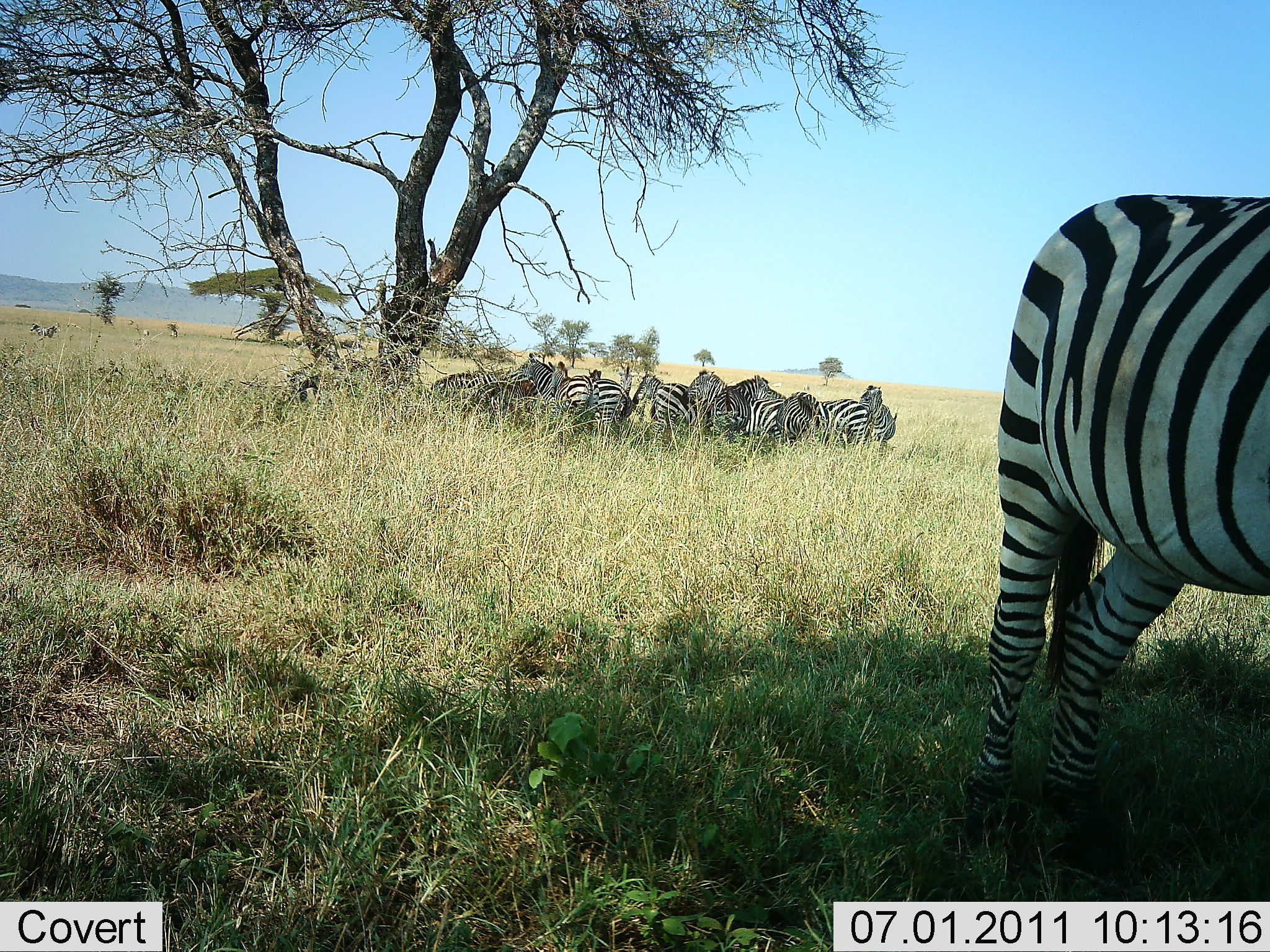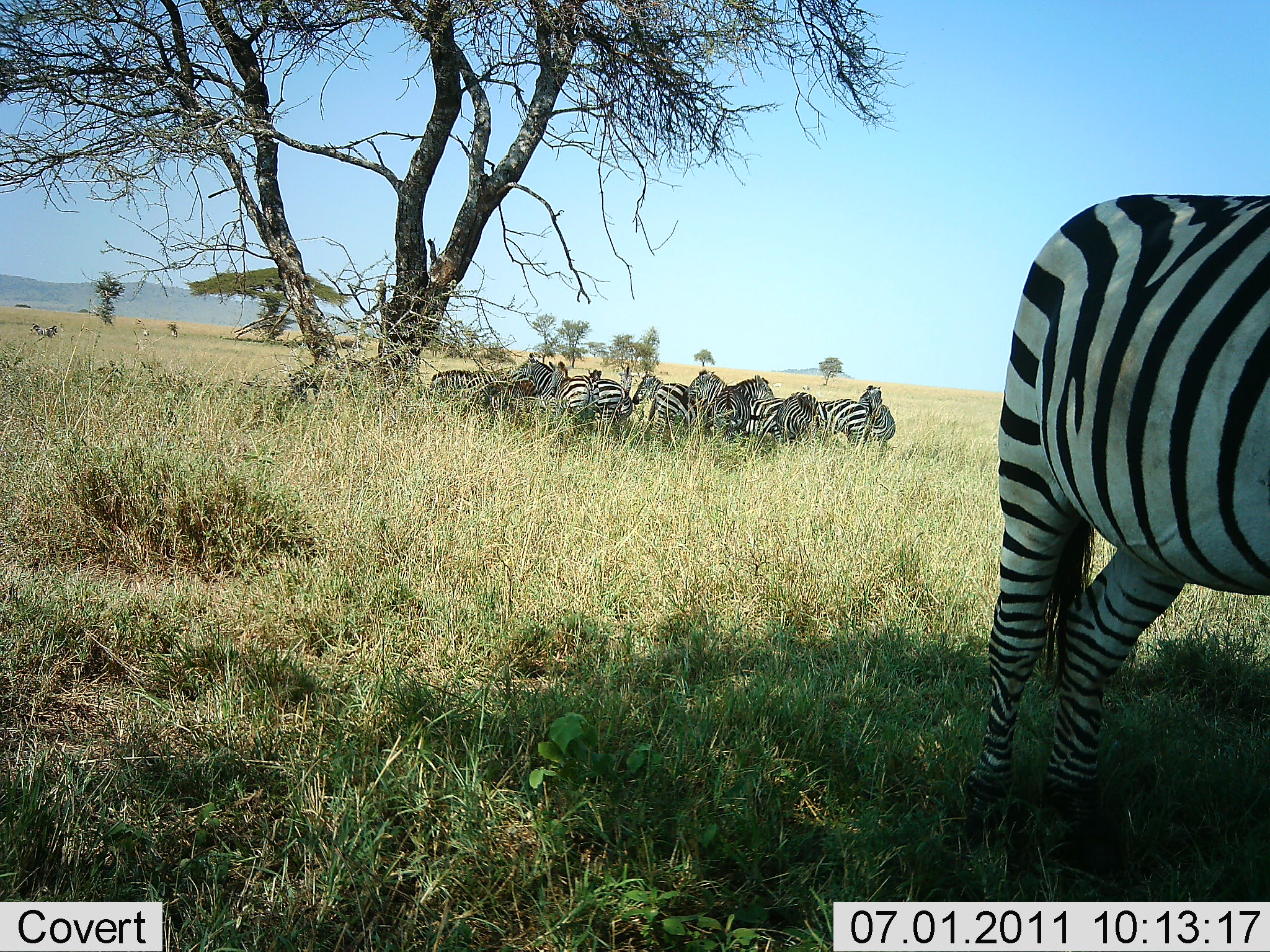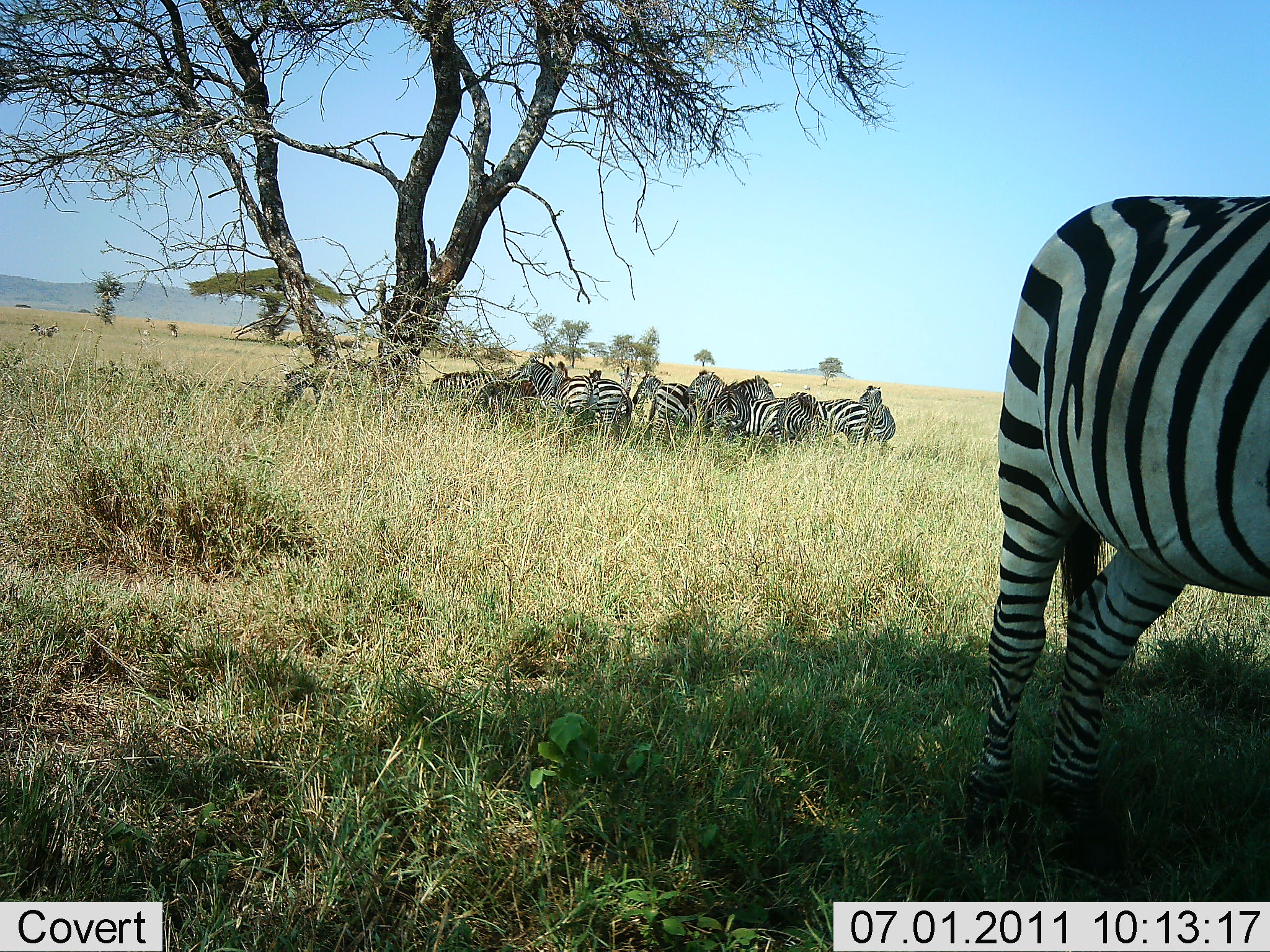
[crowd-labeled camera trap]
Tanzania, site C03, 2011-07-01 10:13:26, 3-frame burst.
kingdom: Animalia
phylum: Chordata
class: Mammalia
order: Perissodactyla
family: Equidae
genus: Equus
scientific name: Equus quagga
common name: plains zebra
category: zebra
Zebra (plains zebra) (Equus quagga), count 11-50. Behavior (volunteer vote fractions): standing 85%, resting 54%, moving 0%, interacting 23%. Young present (vote fraction): 0%. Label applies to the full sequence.